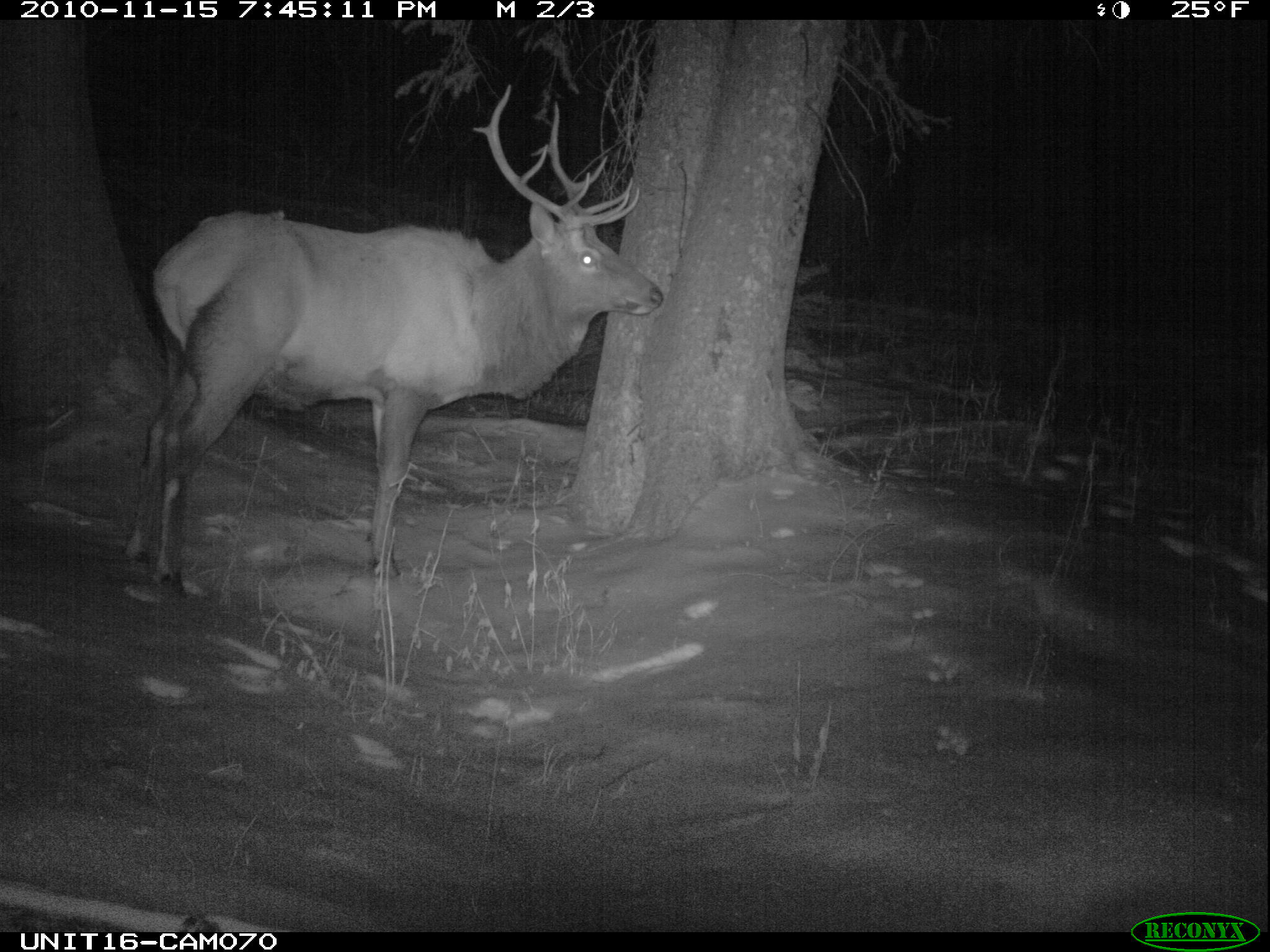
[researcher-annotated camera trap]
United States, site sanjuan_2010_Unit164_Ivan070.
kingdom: Animalia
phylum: Chordata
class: Mammalia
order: Artiodactyla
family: Cervidae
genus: Cervus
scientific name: Cervus elaphus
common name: red deer